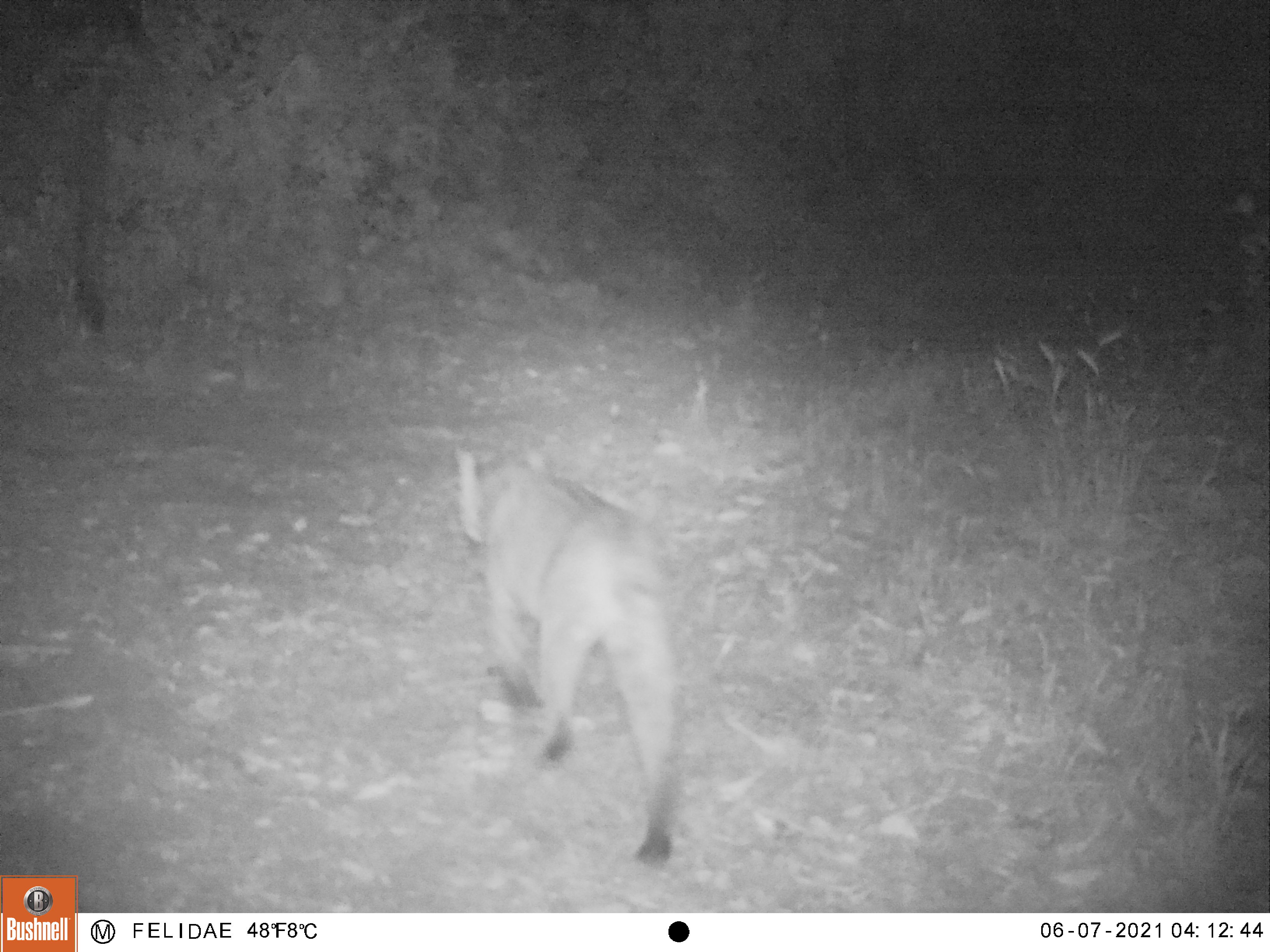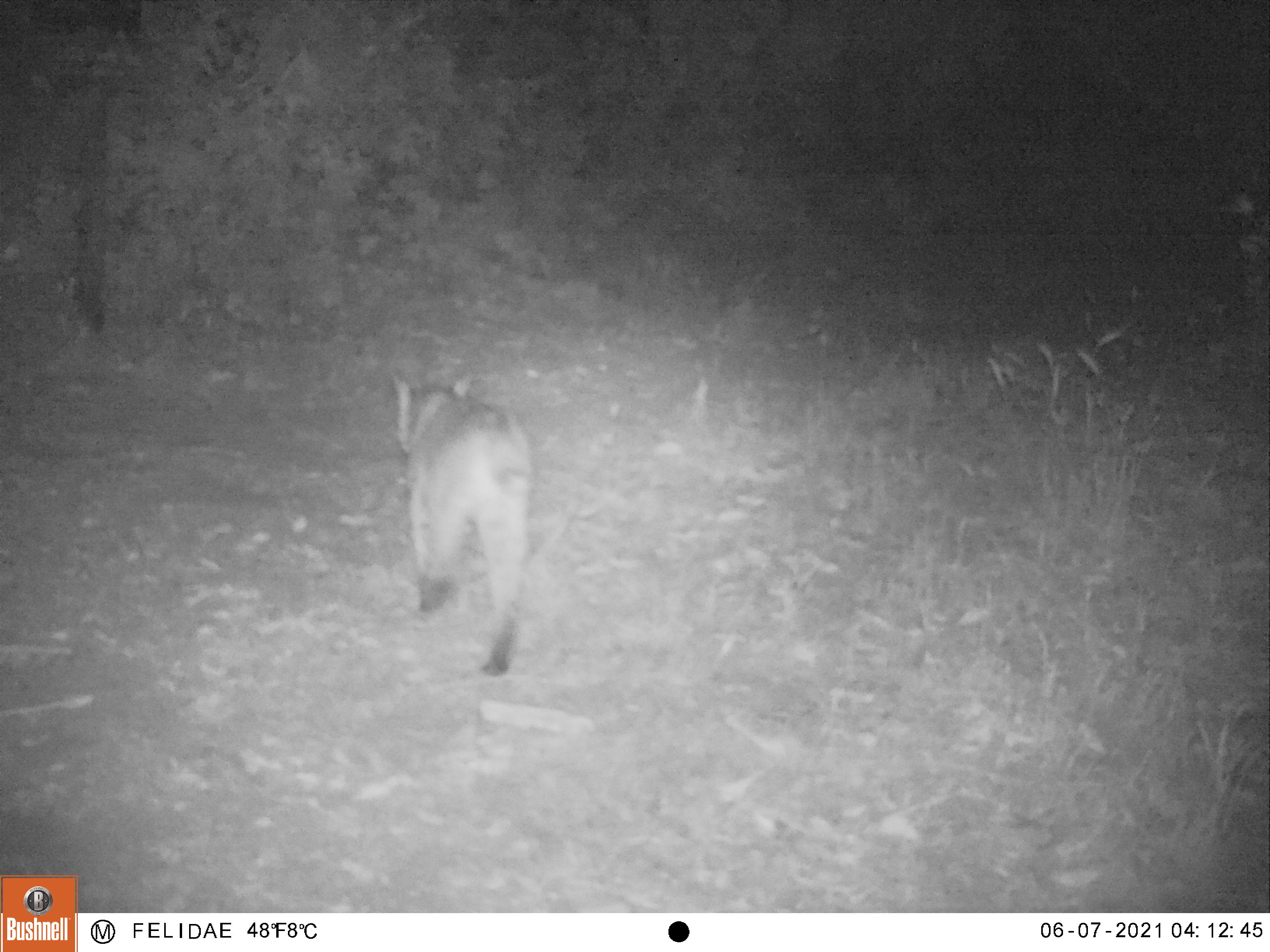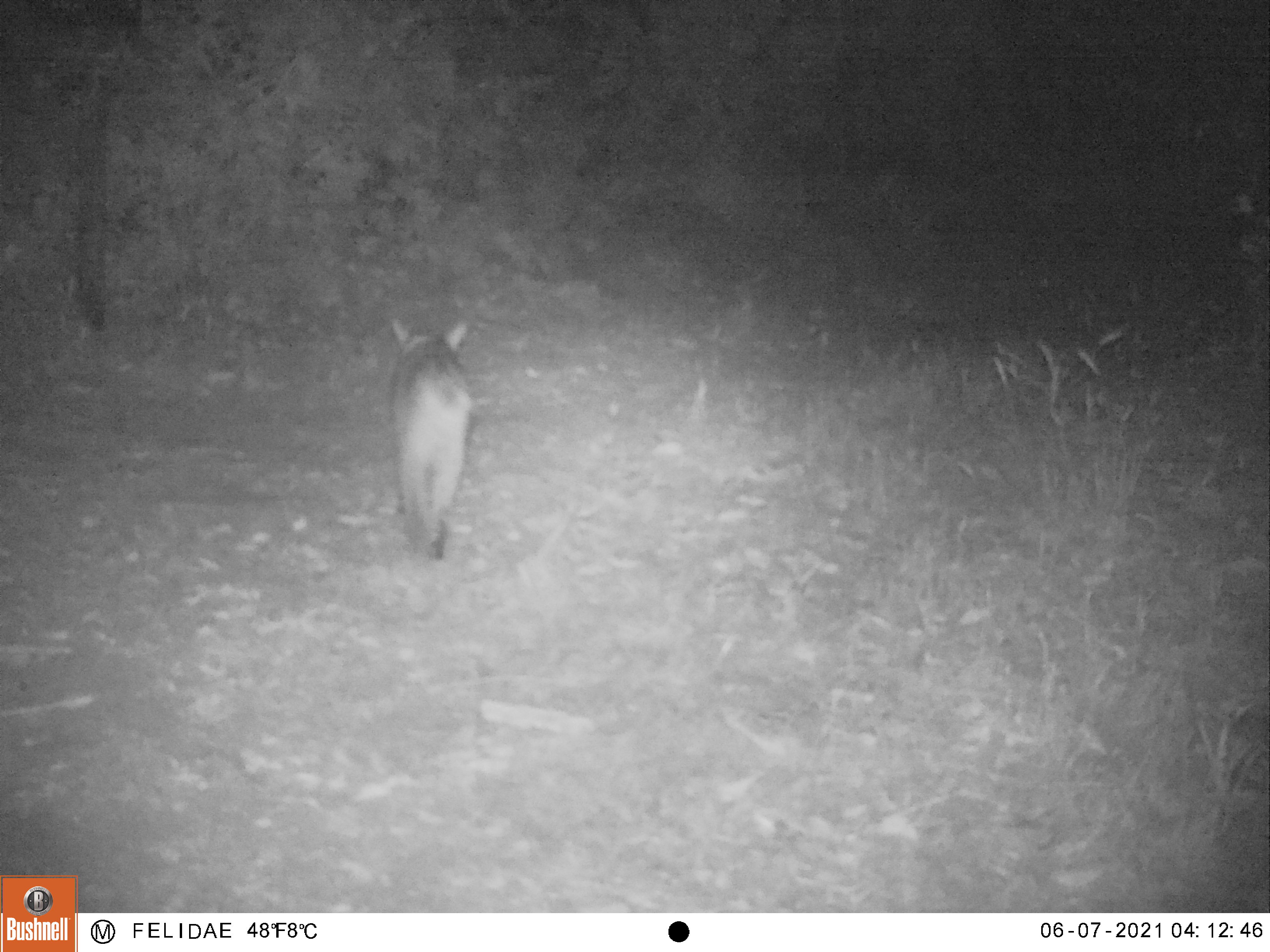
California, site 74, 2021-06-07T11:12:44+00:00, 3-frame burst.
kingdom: Animalia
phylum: Chordata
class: Mammalia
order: Carnivora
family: Felidae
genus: Lynx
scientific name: Lynx rufus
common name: bobcat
Bobcat (Lynx rufus).